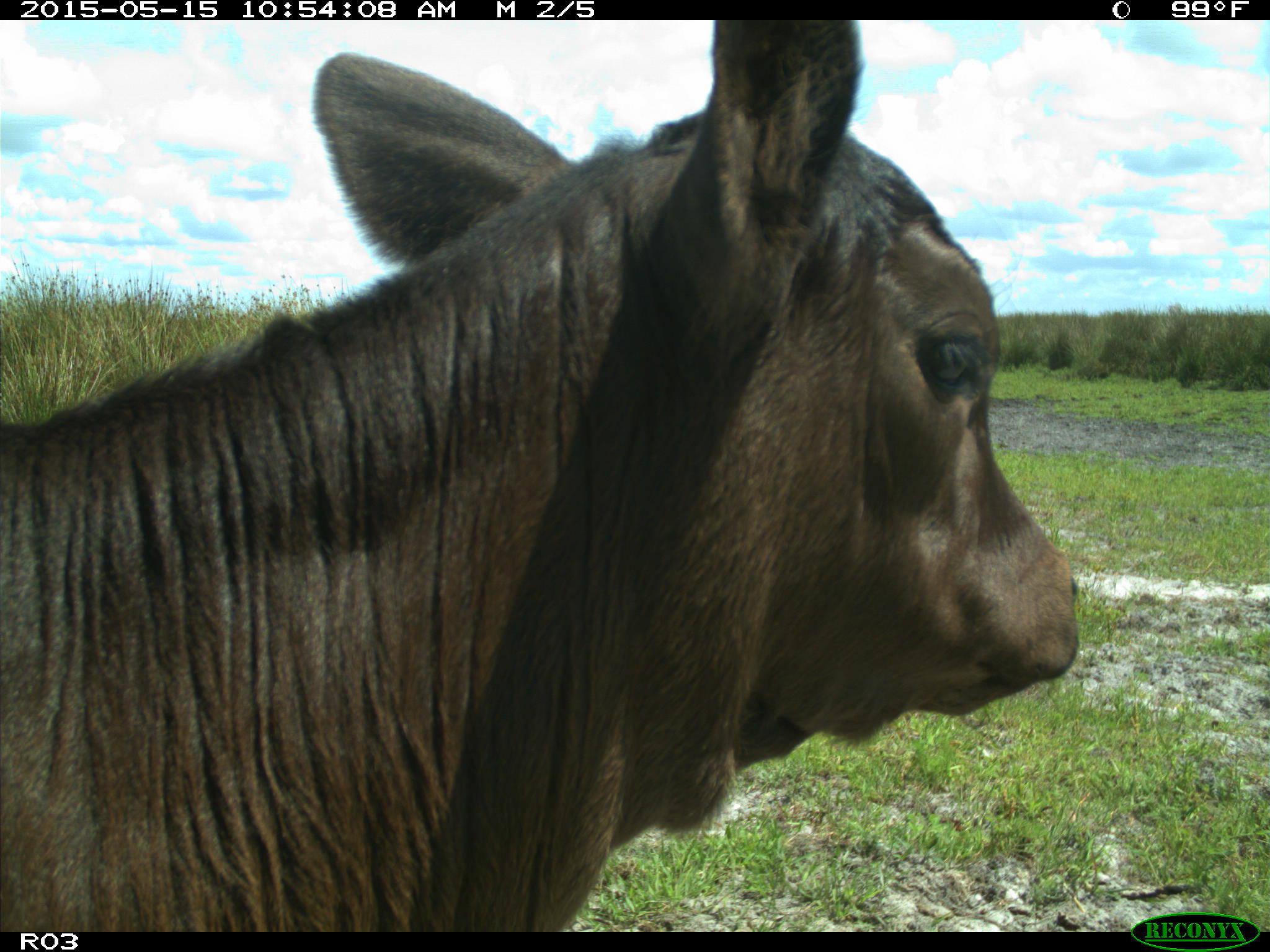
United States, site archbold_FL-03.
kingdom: Animalia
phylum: Chordata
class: Mammalia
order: Artiodactyla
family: Bovidae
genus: Bos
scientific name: Bos taurus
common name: domestic cow